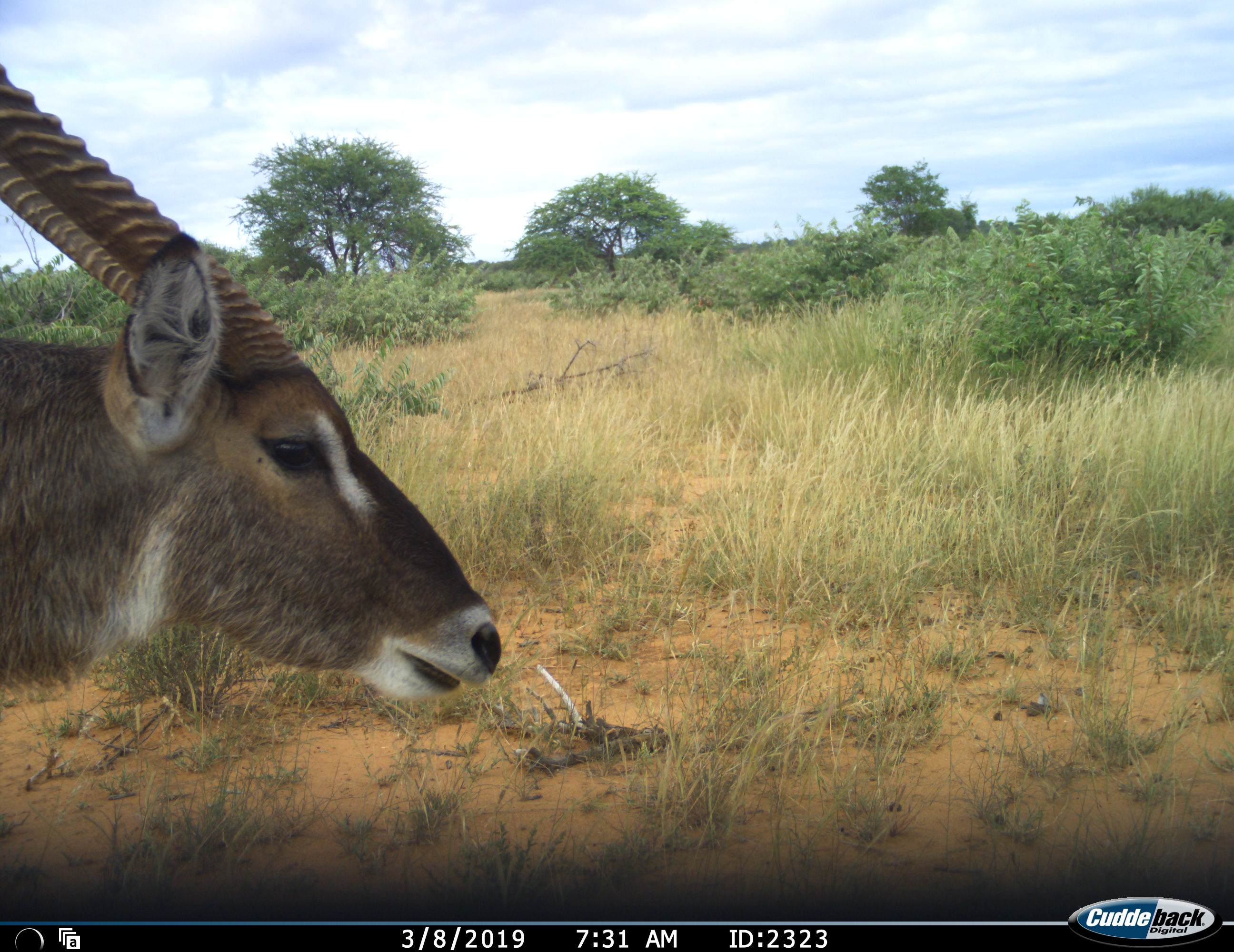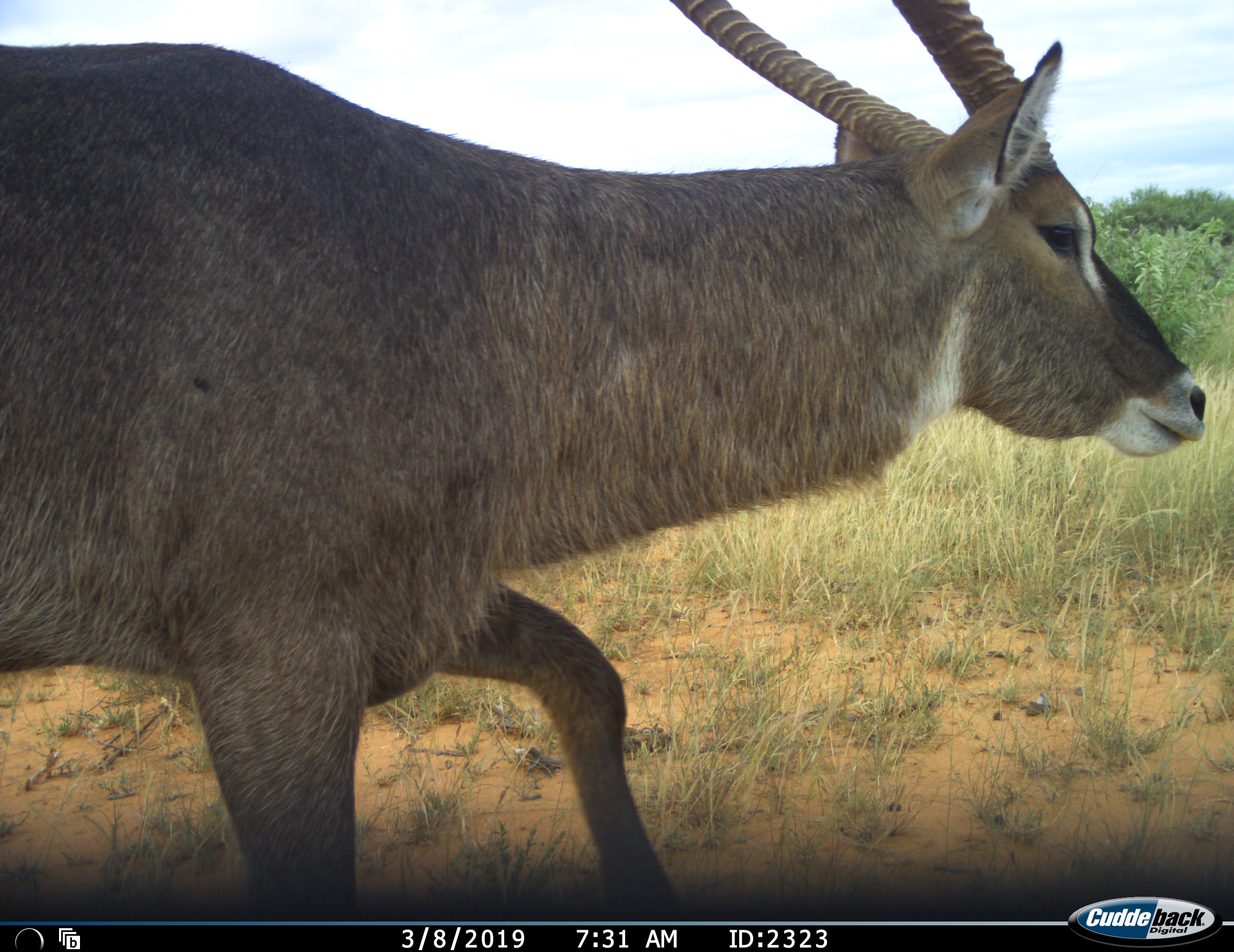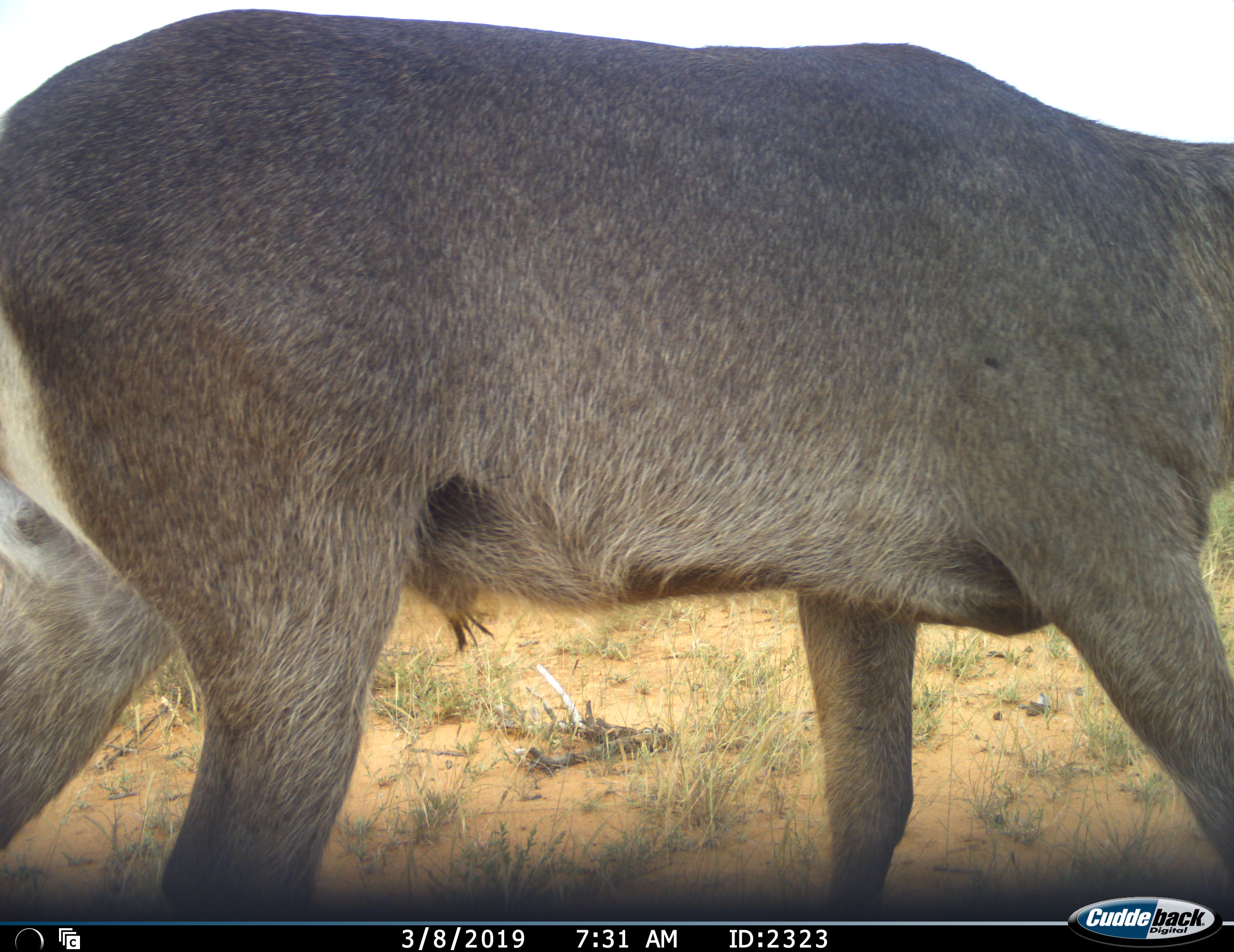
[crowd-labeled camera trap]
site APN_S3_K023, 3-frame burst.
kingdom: Animalia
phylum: Chordata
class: Mammalia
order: Artiodactyla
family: Bovidae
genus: Kobus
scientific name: Kobus ellipsiprymnus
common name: waterbuck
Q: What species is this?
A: Waterbuck (Kobus ellipsiprymnus).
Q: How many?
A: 1.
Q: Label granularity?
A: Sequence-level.